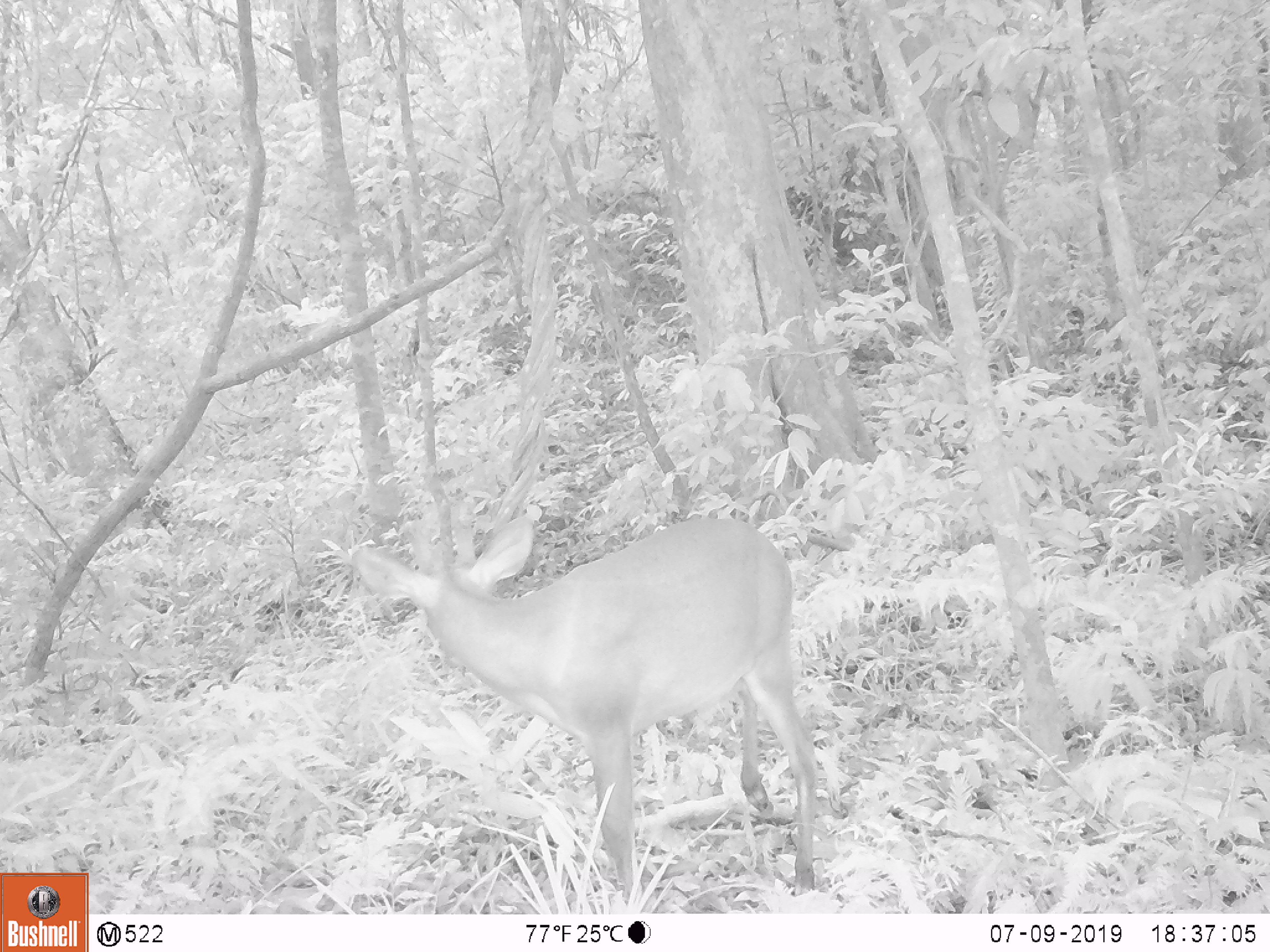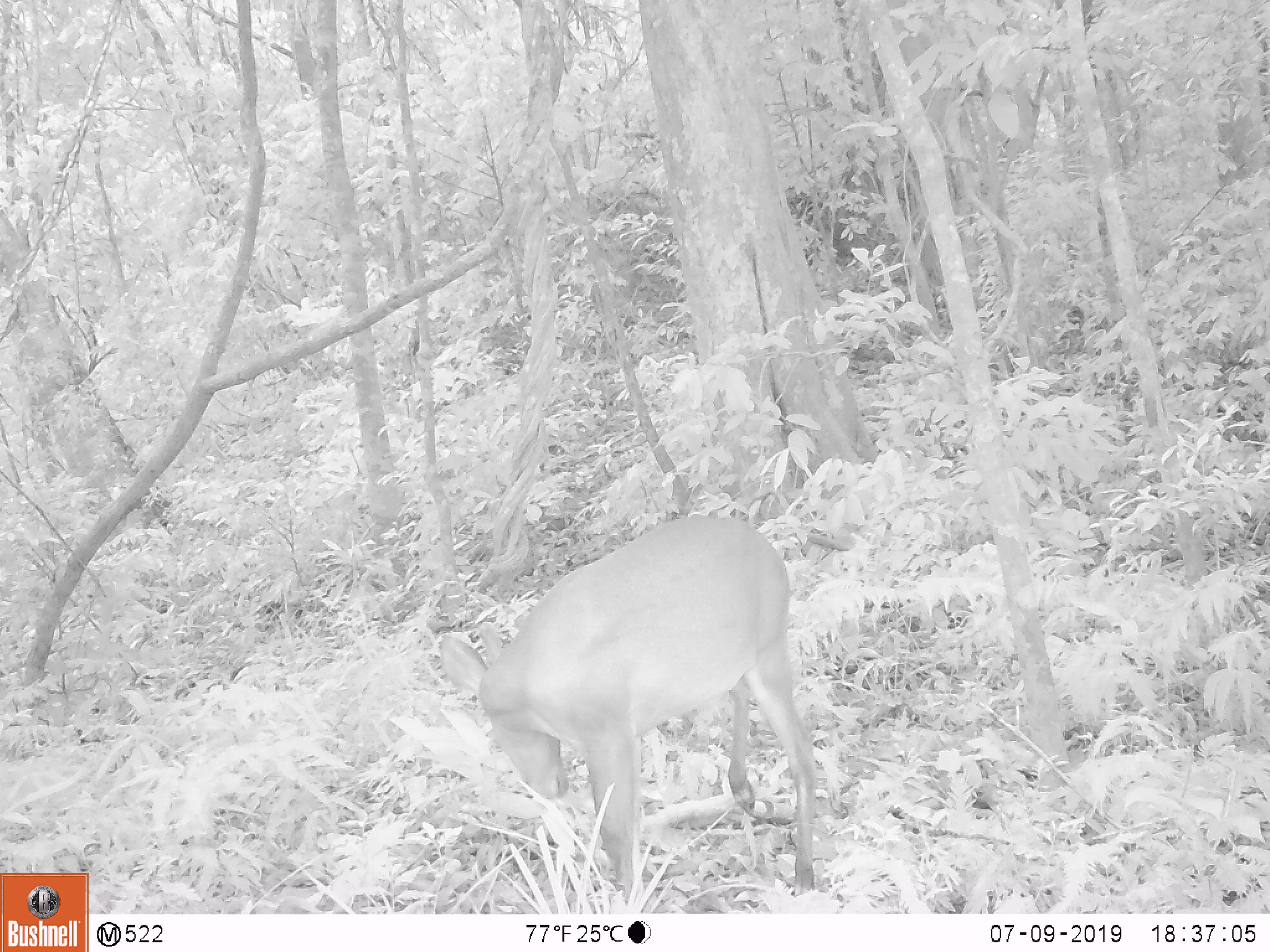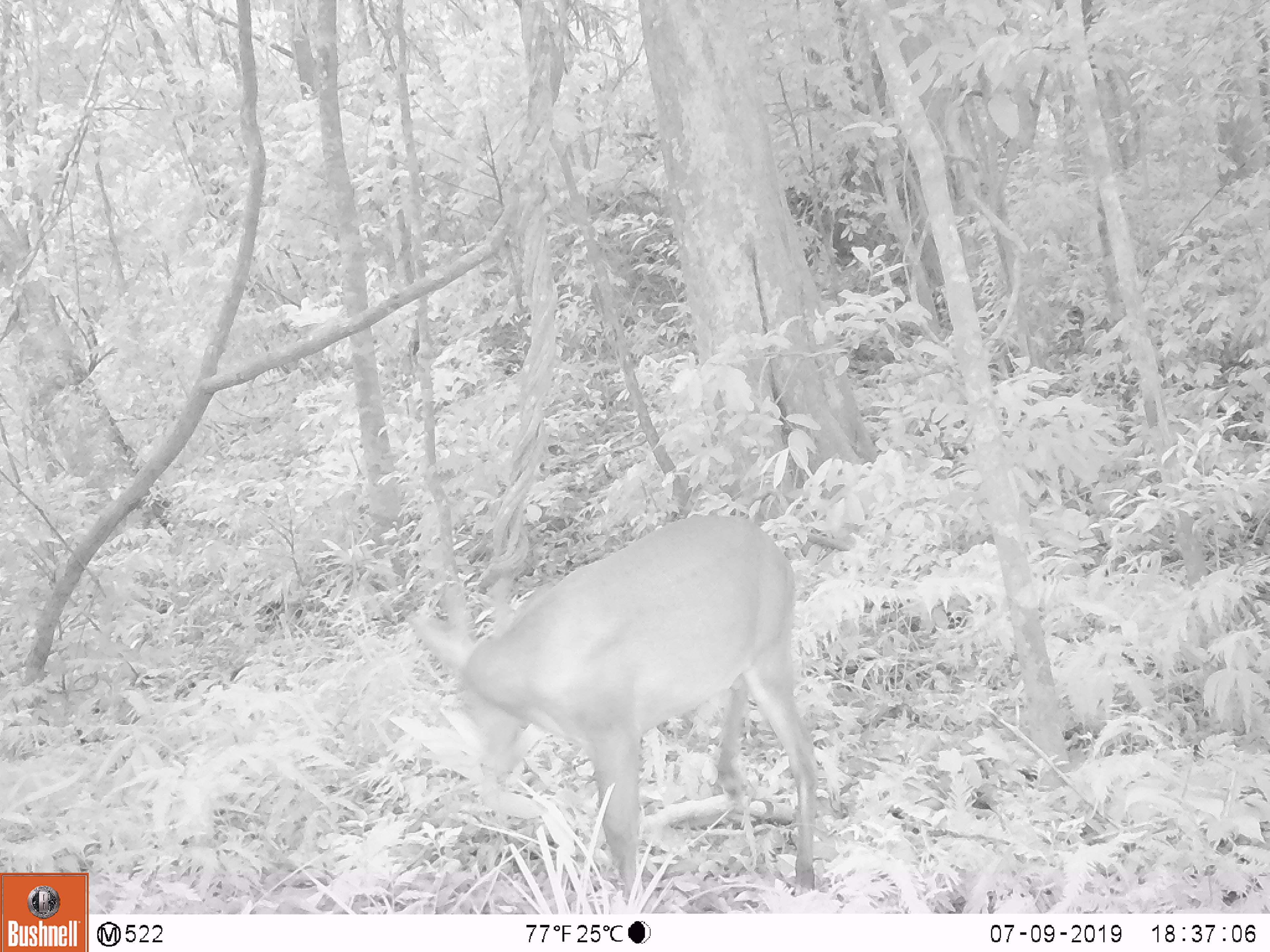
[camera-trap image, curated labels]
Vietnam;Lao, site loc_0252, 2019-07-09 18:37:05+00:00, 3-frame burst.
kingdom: Animalia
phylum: Chordata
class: Mammalia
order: Artiodactyla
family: Cervidae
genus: Muntiacus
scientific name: Muntiacus vuquangensis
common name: large-antlered muntjac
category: large antlered muntjac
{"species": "large antlered muntjac (large-antlered muntjac) (Muntiacus vuquangensis)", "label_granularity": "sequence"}